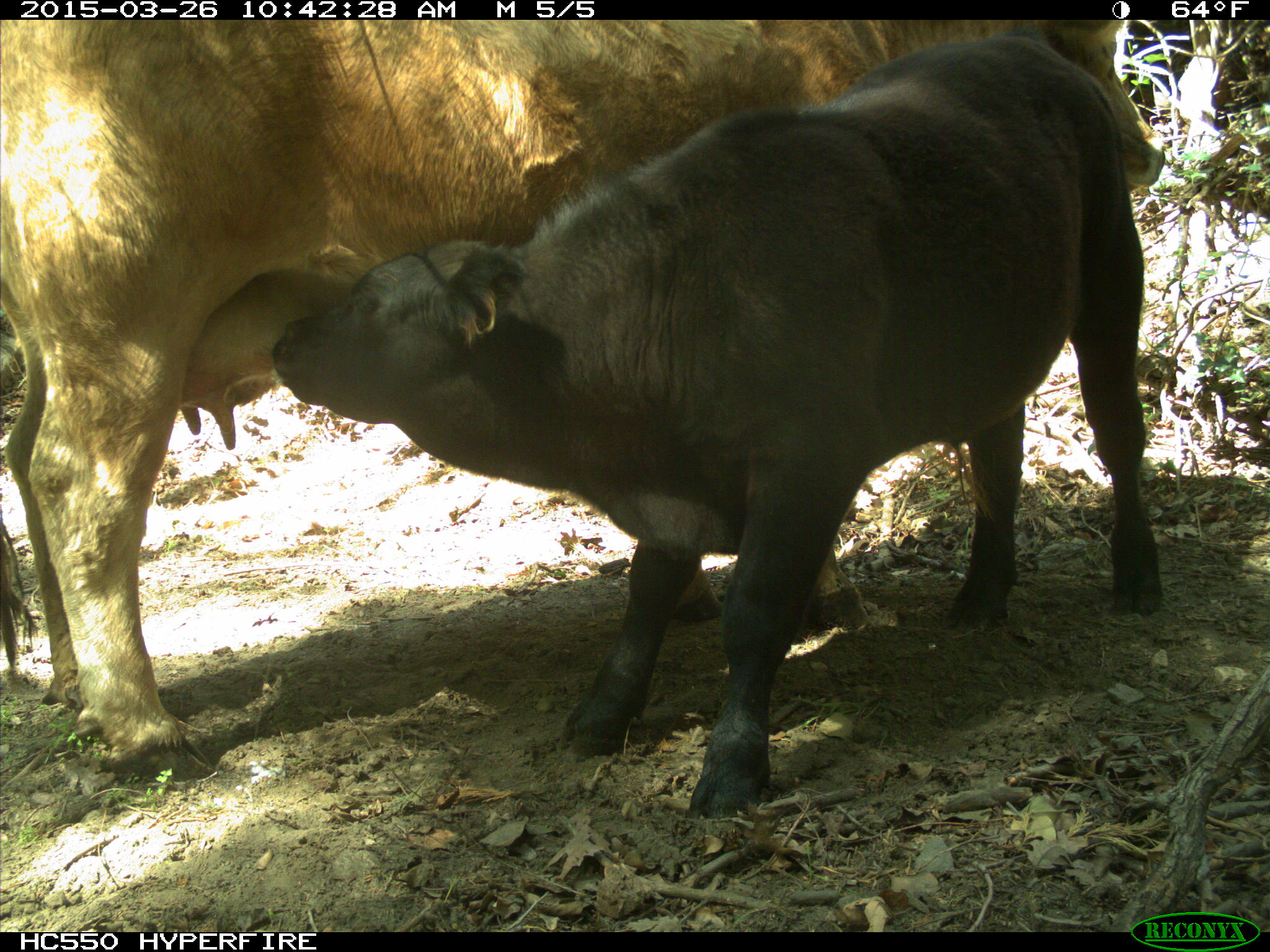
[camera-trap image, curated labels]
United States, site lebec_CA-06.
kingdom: Animalia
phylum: Chordata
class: Mammalia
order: Artiodactyla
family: Bovidae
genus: Bos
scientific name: Bos taurus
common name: domestic cow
Bos taurus (domestic cow).